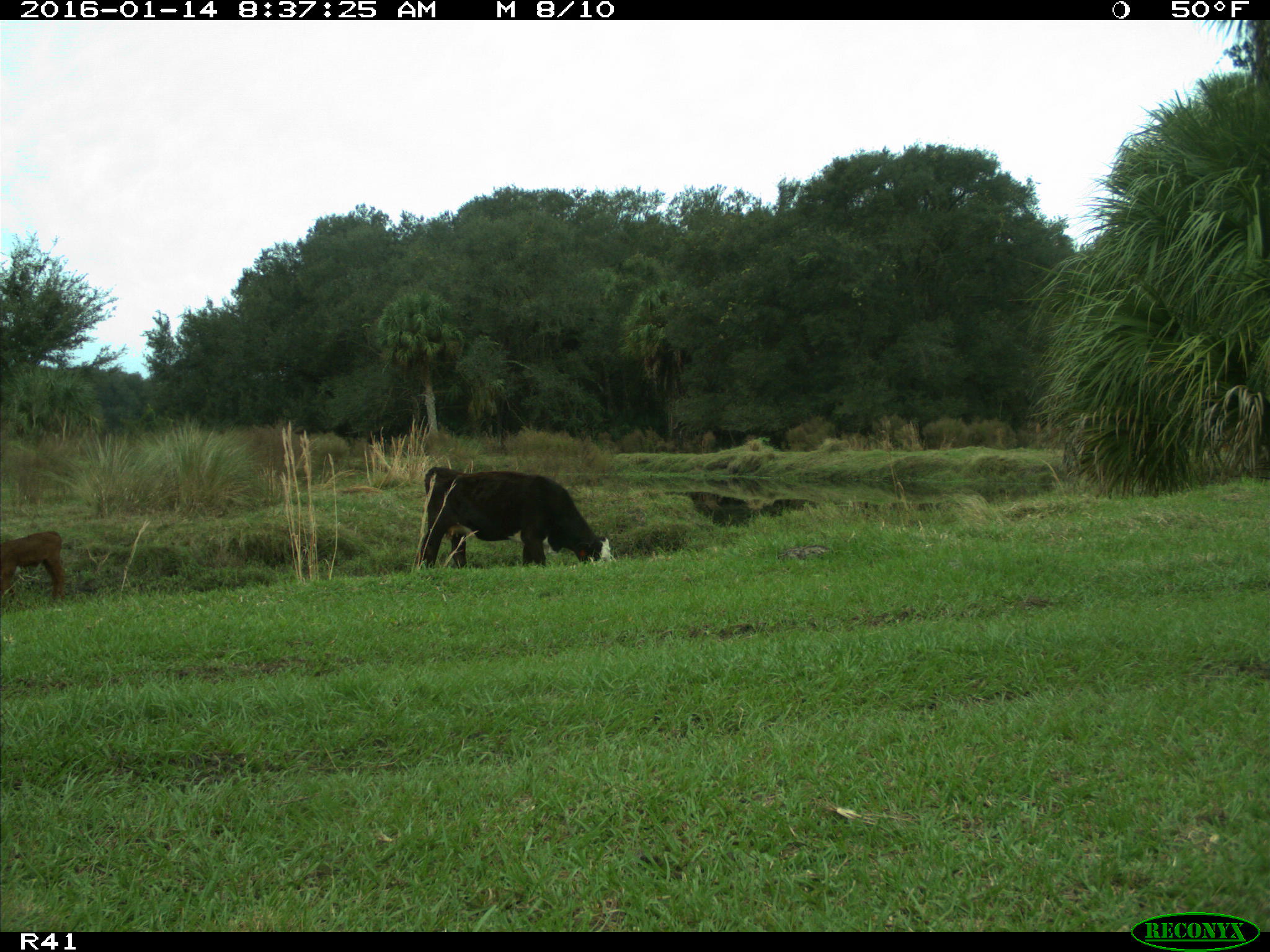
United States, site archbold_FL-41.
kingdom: Animalia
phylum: Chordata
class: Mammalia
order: Artiodactyla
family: Bovidae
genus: Bos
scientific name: Bos taurus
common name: domestic cow